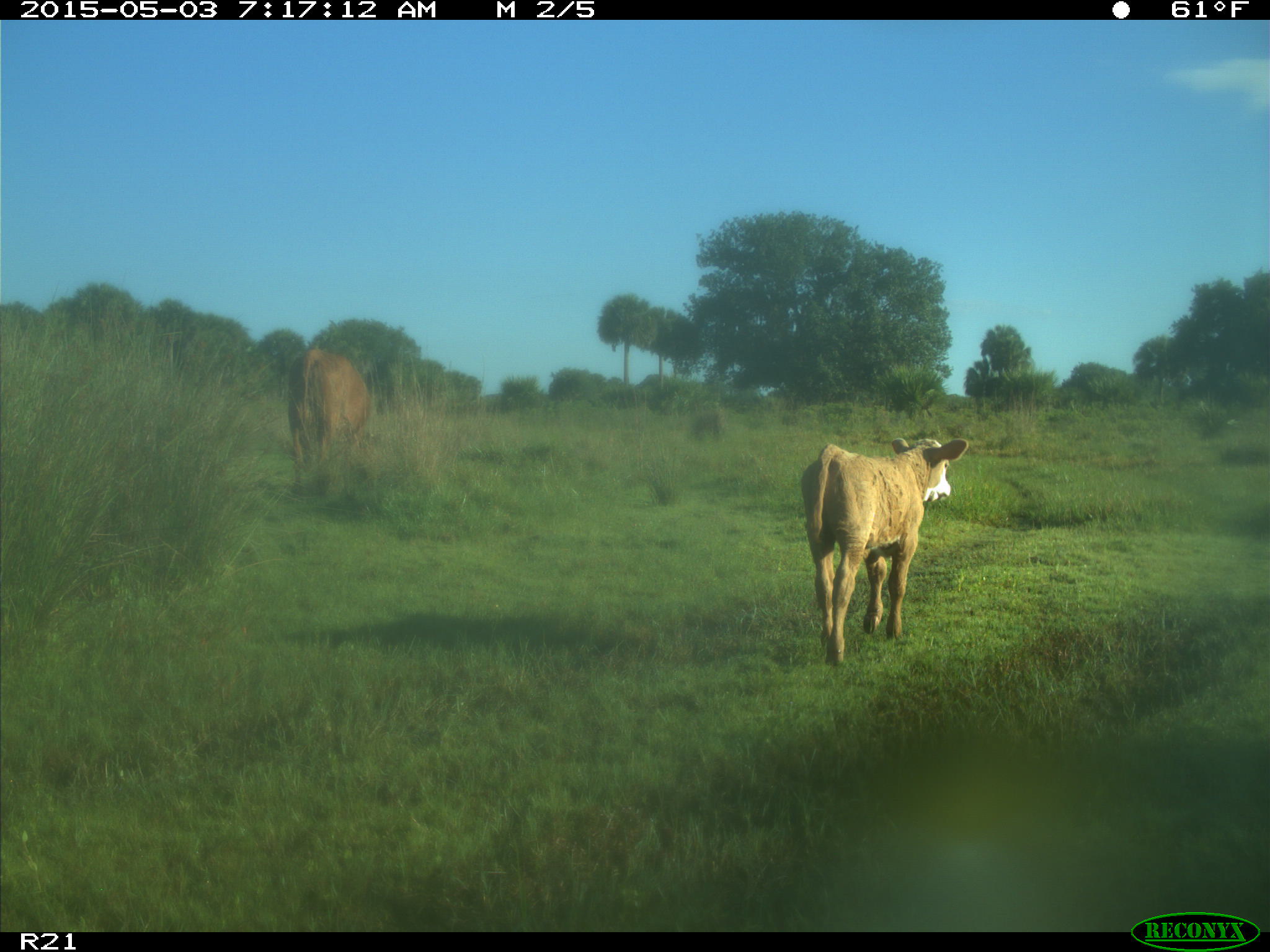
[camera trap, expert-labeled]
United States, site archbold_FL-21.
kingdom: Animalia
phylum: Chordata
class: Mammalia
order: Artiodactyla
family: Bovidae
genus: Bos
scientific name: Bos taurus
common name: domestic cow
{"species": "Bos taurus (domestic cow)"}